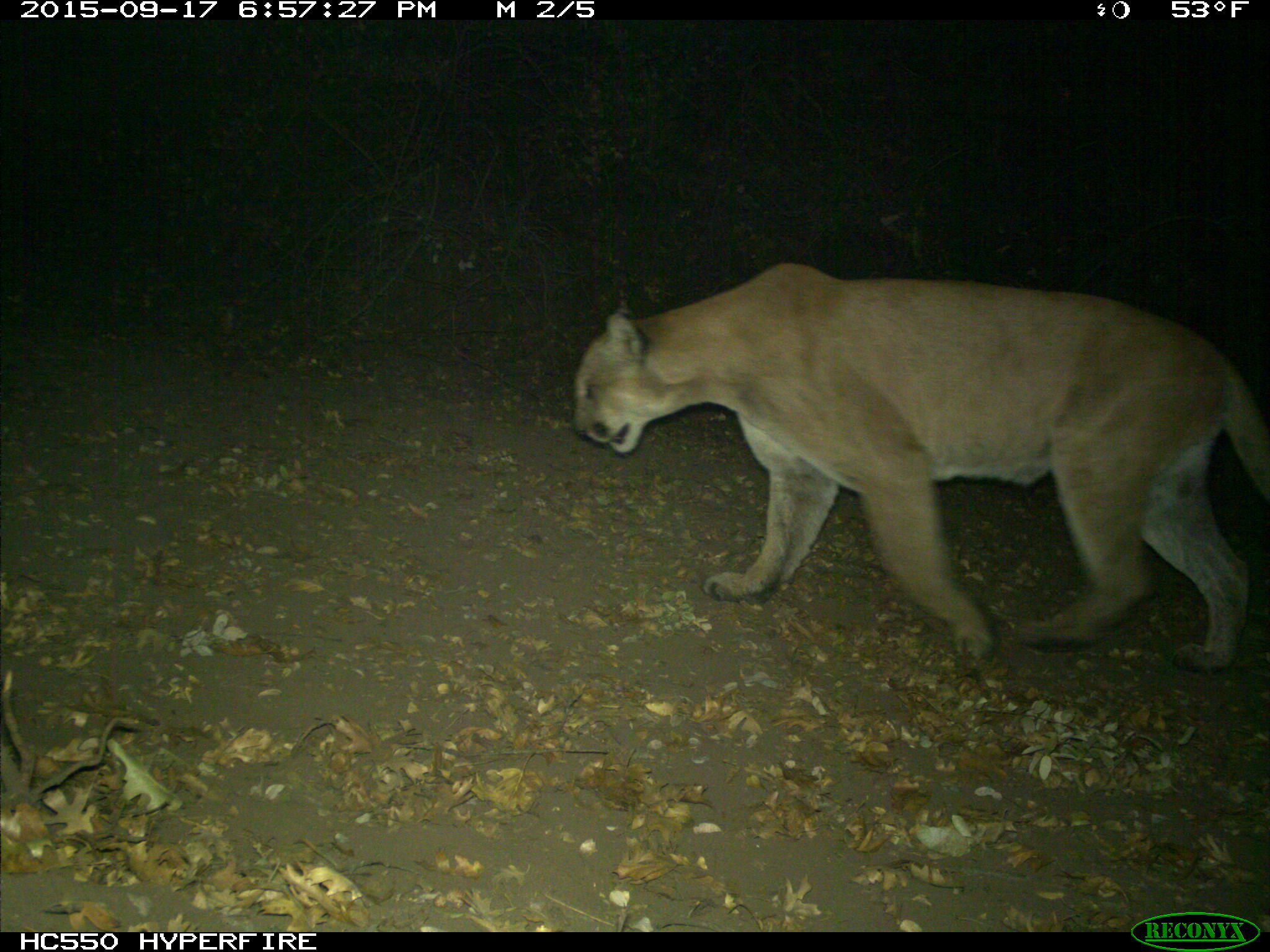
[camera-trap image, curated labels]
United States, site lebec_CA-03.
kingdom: Animalia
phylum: Chordata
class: Mammalia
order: Carnivora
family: Felidae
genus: Puma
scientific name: Puma concolor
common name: mountain lion